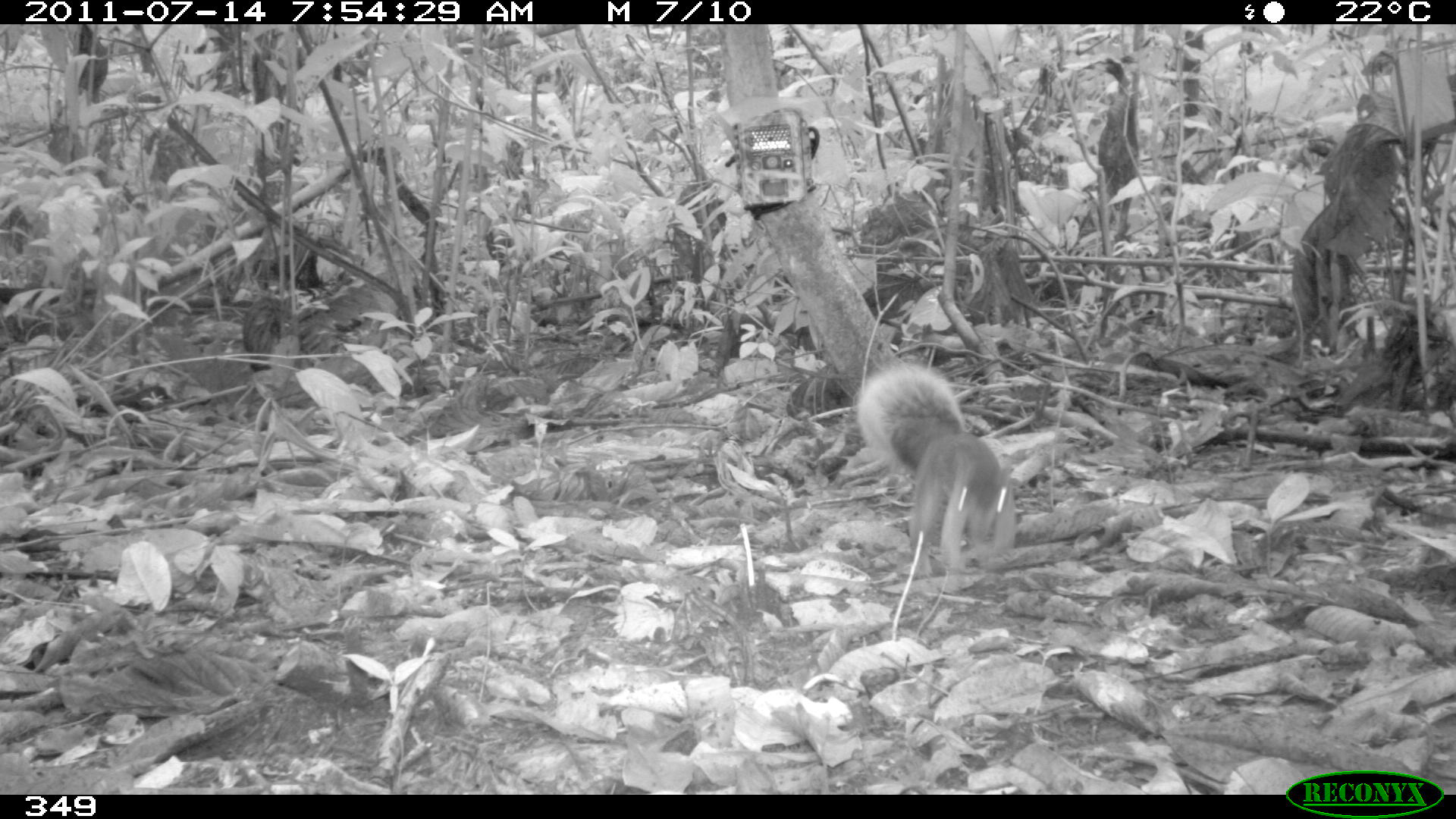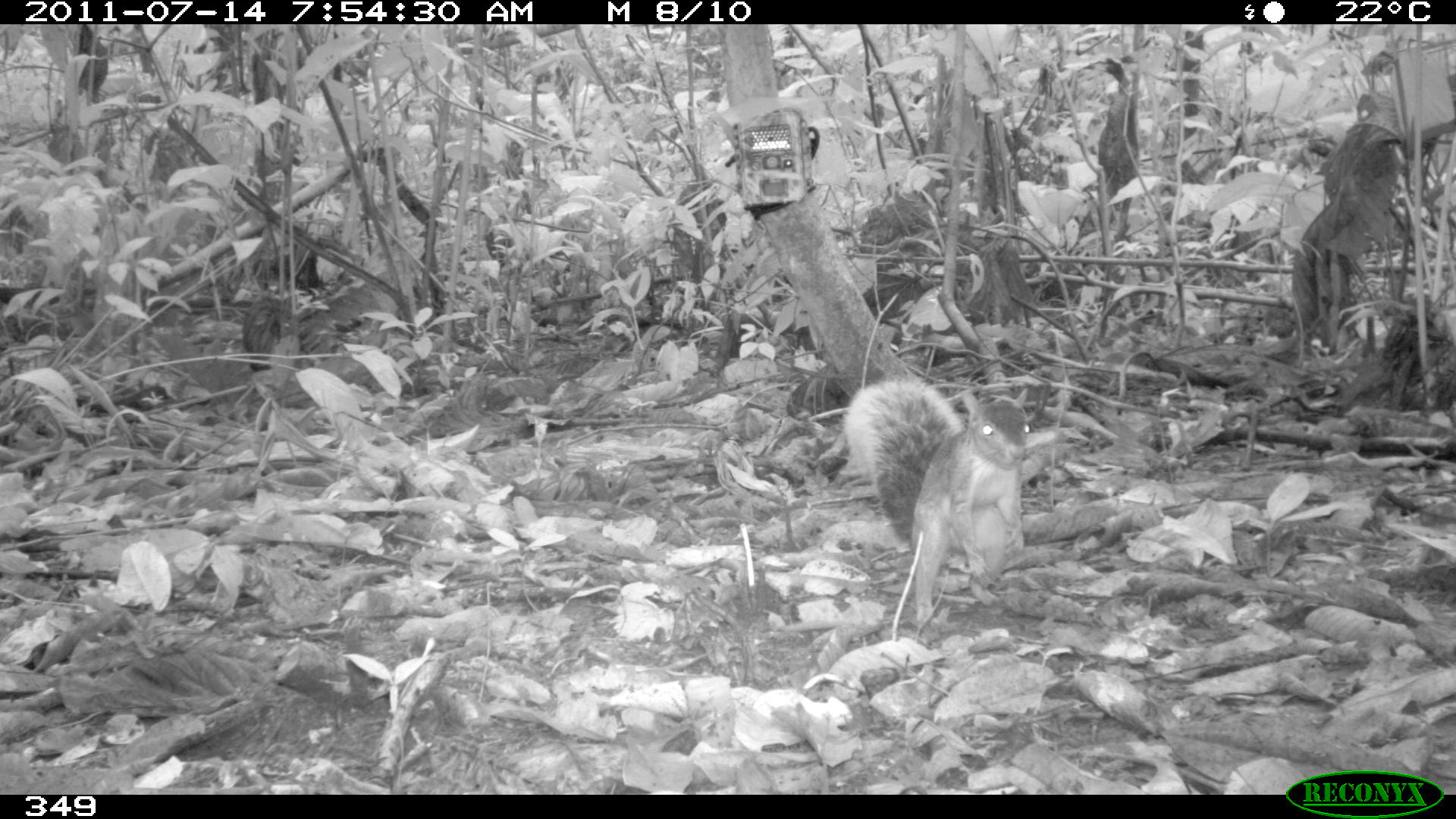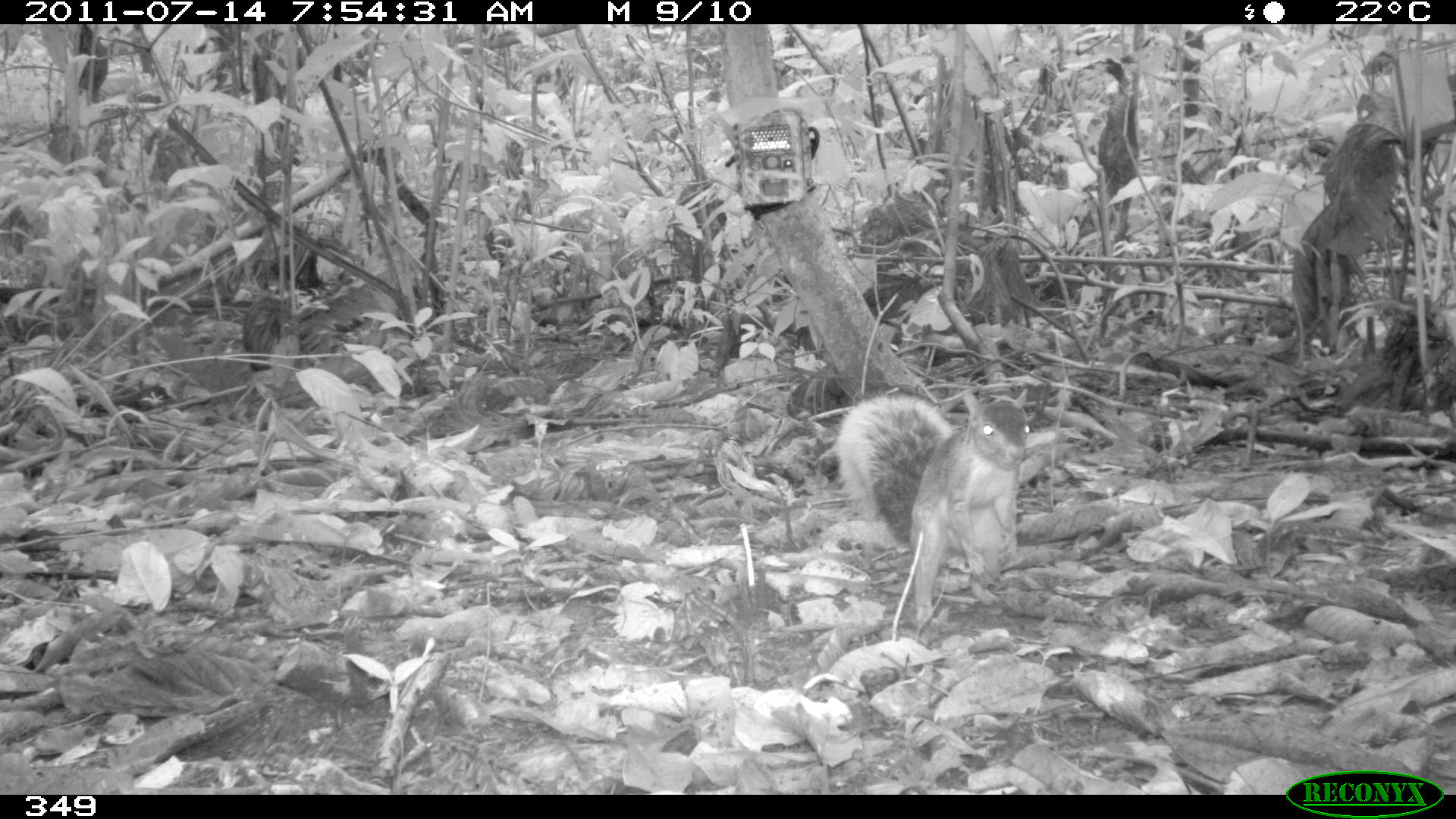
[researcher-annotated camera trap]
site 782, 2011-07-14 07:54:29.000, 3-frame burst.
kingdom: Animalia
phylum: Chordata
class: Mammalia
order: Rodentia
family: Sciuridae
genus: Sciurus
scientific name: Sciurus spadiceus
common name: southern amazon red squirrel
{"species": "Sciurus spadiceus (southern amazon red squirrel)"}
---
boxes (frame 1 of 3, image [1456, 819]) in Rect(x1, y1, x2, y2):
sciurus spadiceus: Rect(856, 364, 1017, 568)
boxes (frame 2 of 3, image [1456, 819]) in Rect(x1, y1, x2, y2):
sciurus spadiceus: Rect(845, 378, 1031, 630)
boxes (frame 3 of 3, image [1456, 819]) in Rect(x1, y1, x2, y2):
sciurus spadiceus: Rect(832, 387, 1030, 624)